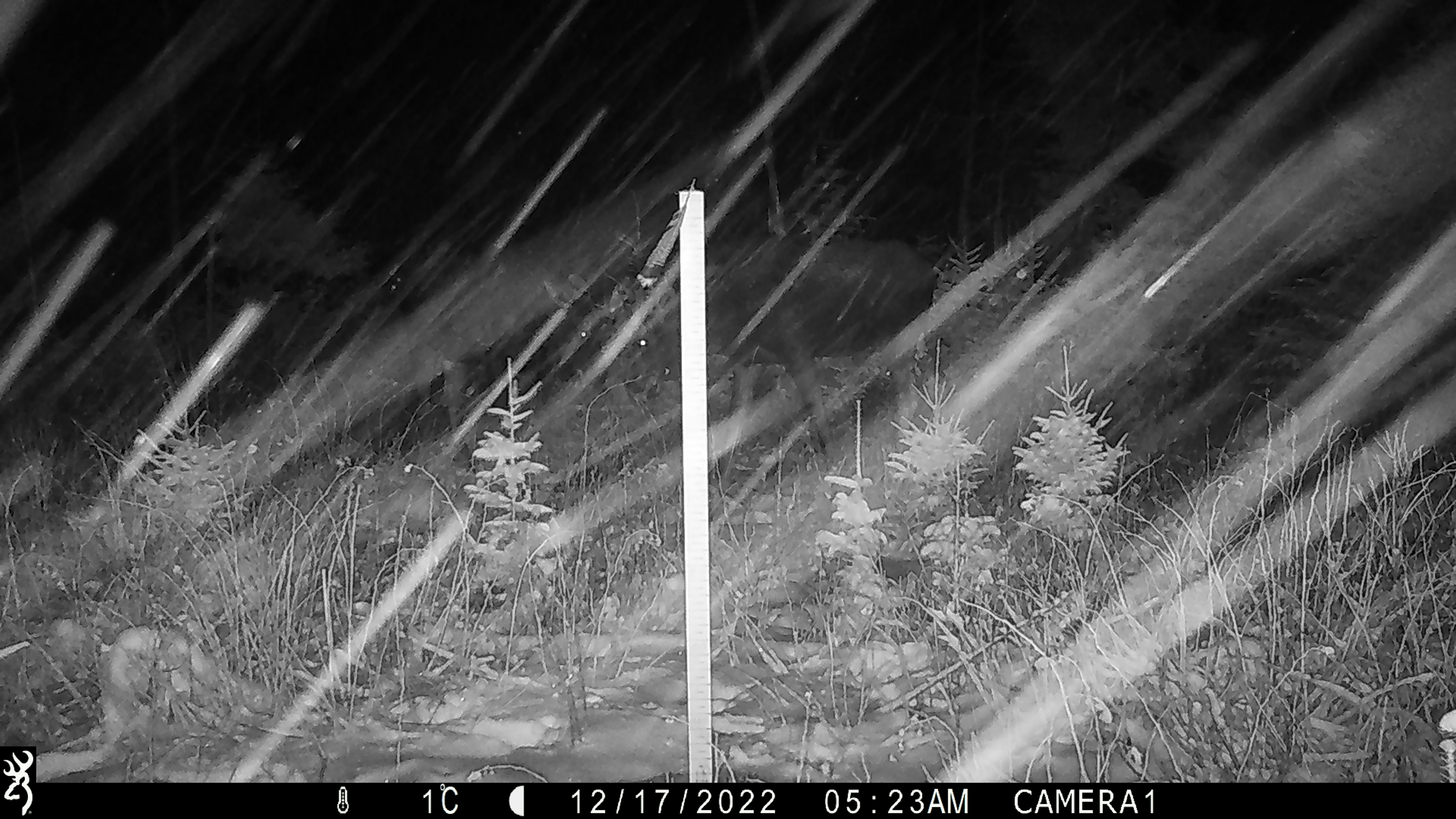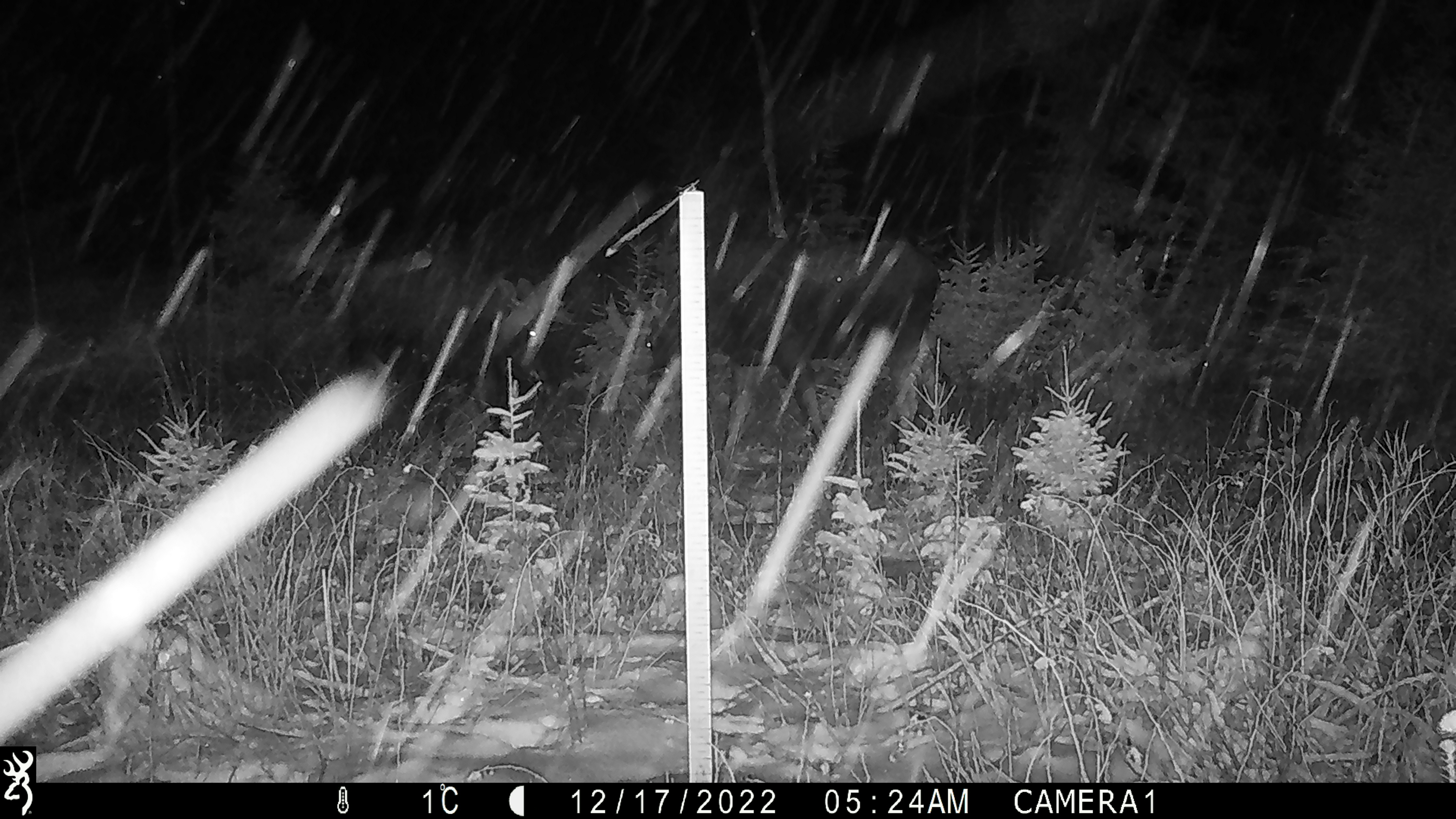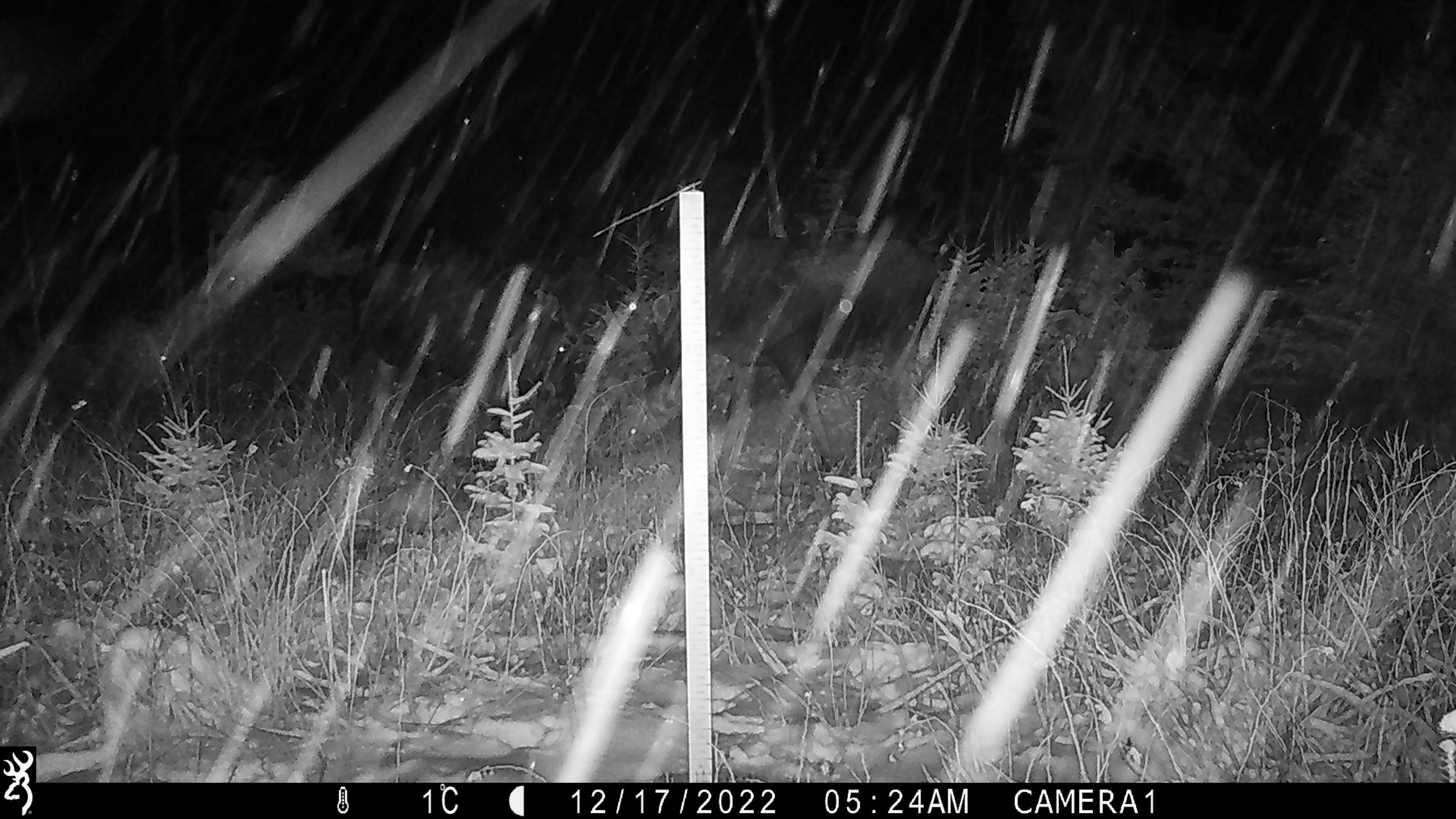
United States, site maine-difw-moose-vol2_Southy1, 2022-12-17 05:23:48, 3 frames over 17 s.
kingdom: Animalia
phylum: Chordata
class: Mammalia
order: Artiodactyla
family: Cervidae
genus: Alces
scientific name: Alces alces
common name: moose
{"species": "moose (Alces alces)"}